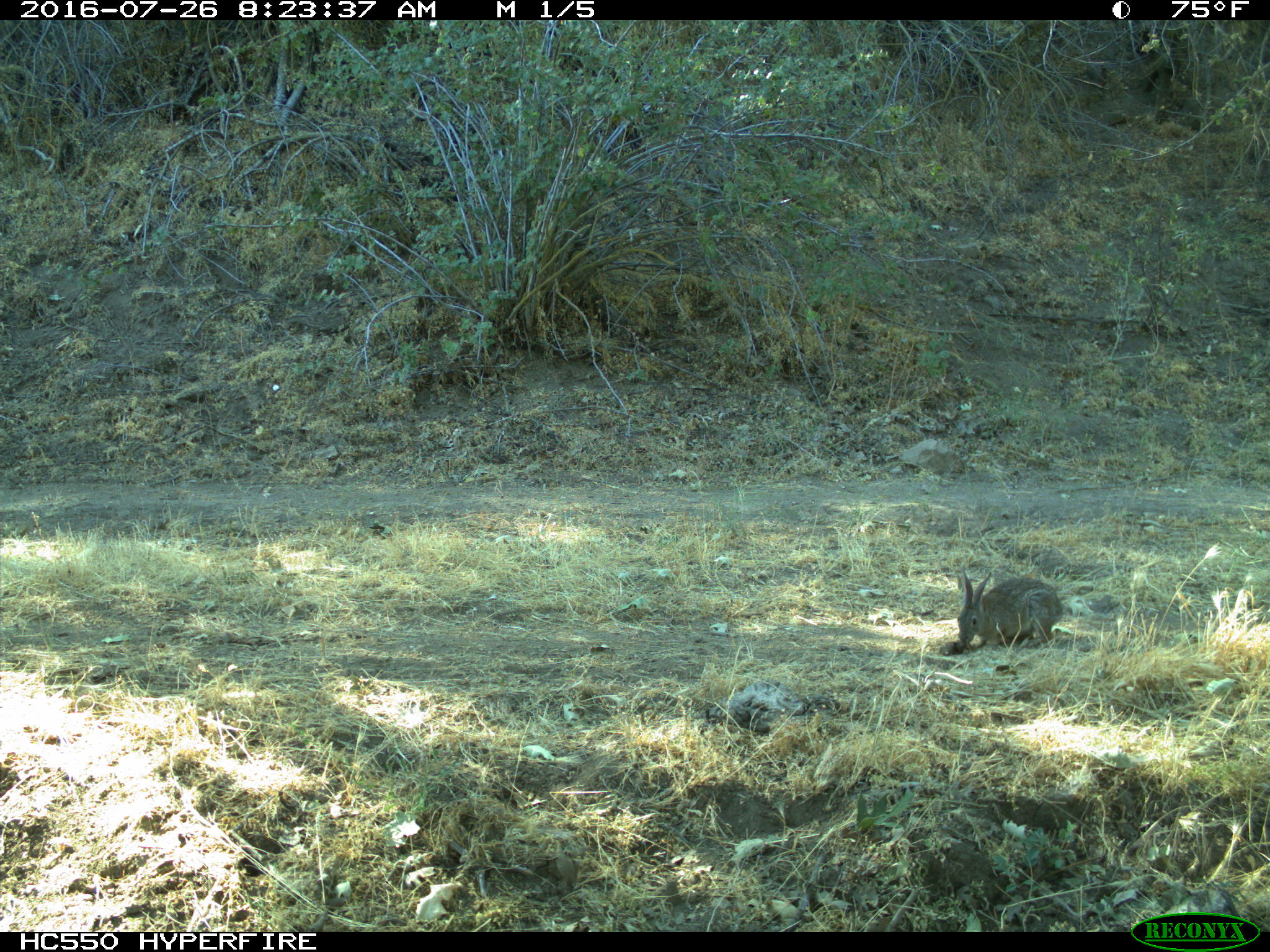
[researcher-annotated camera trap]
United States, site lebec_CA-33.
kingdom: Animalia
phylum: Chordata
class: Mammalia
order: Lagomorpha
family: Leporidae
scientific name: Leporidae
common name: rabbits and hares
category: unidentified rabbit